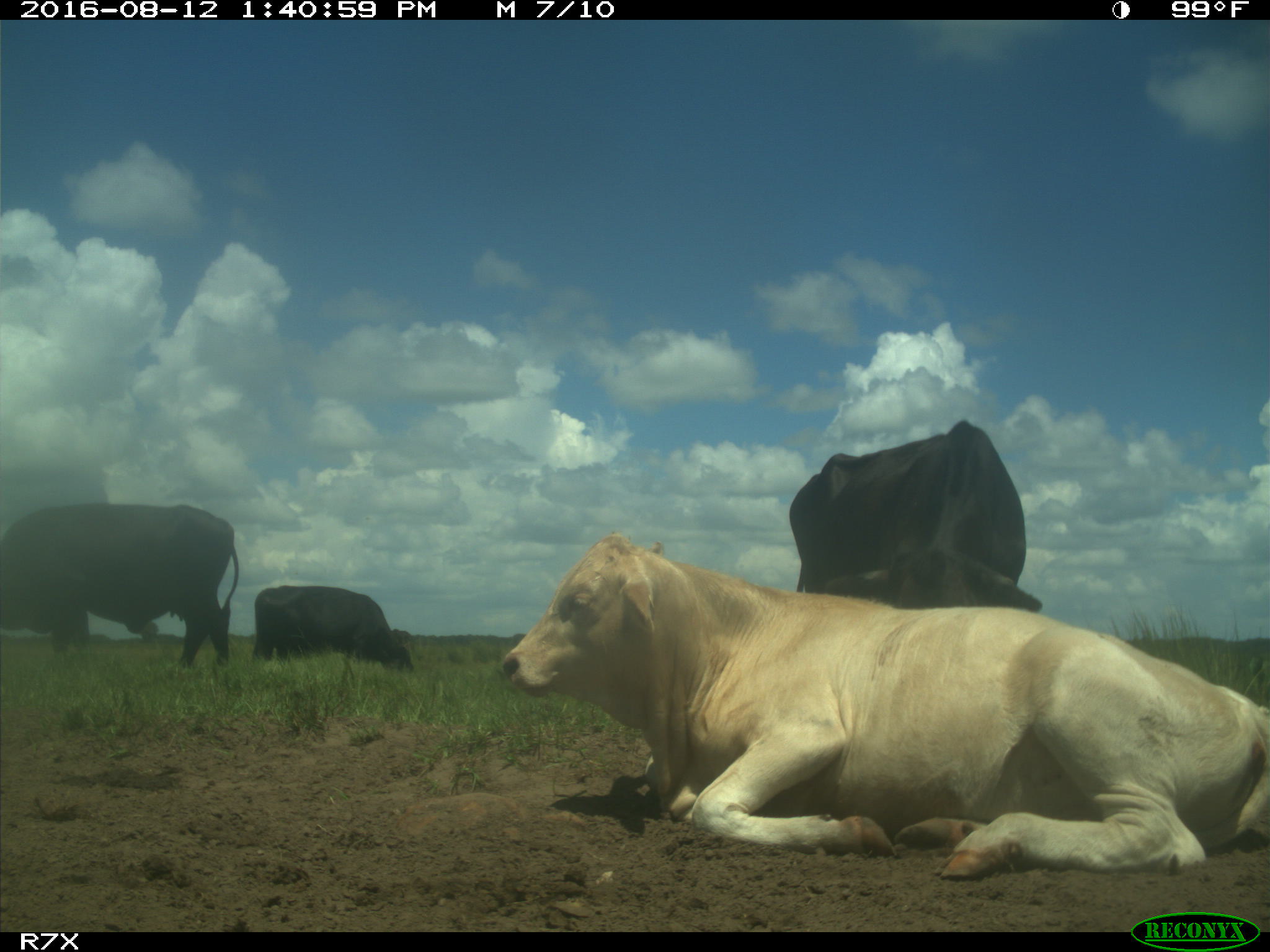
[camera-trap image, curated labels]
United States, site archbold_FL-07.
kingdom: Animalia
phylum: Chordata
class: Mammalia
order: Artiodactyla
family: Bovidae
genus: Bos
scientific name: Bos taurus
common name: domestic cow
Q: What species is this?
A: Bos taurus (domestic cow).